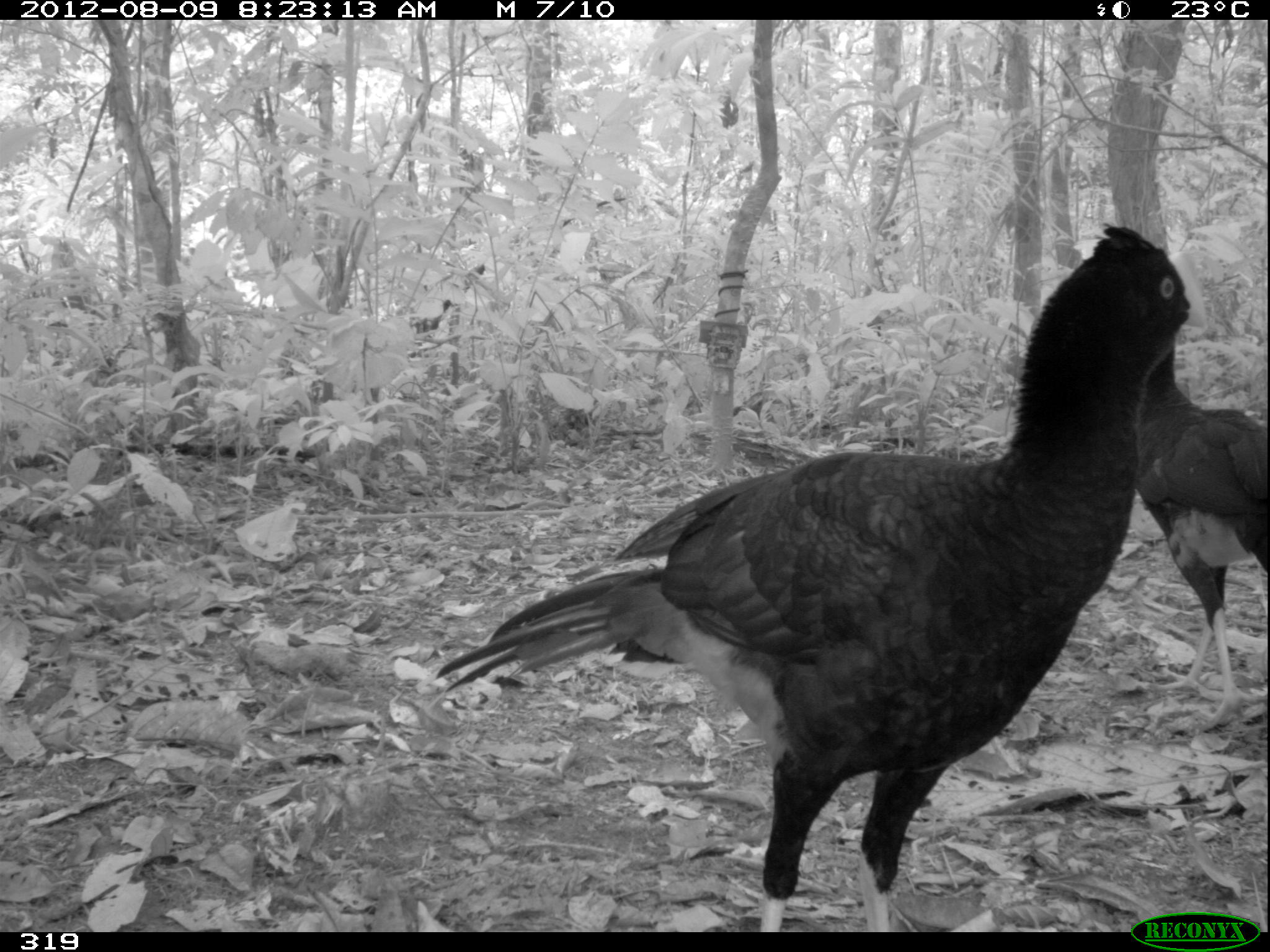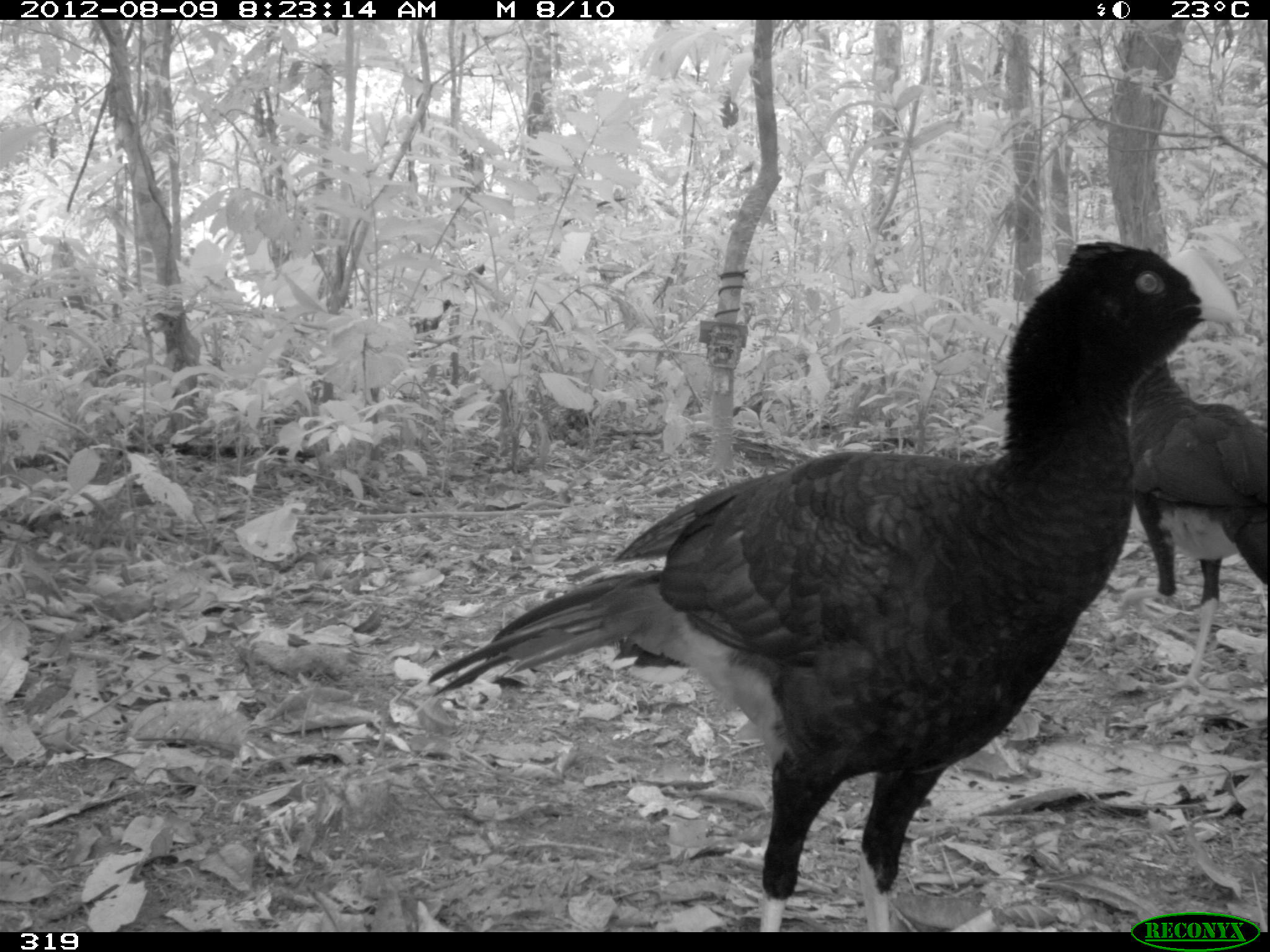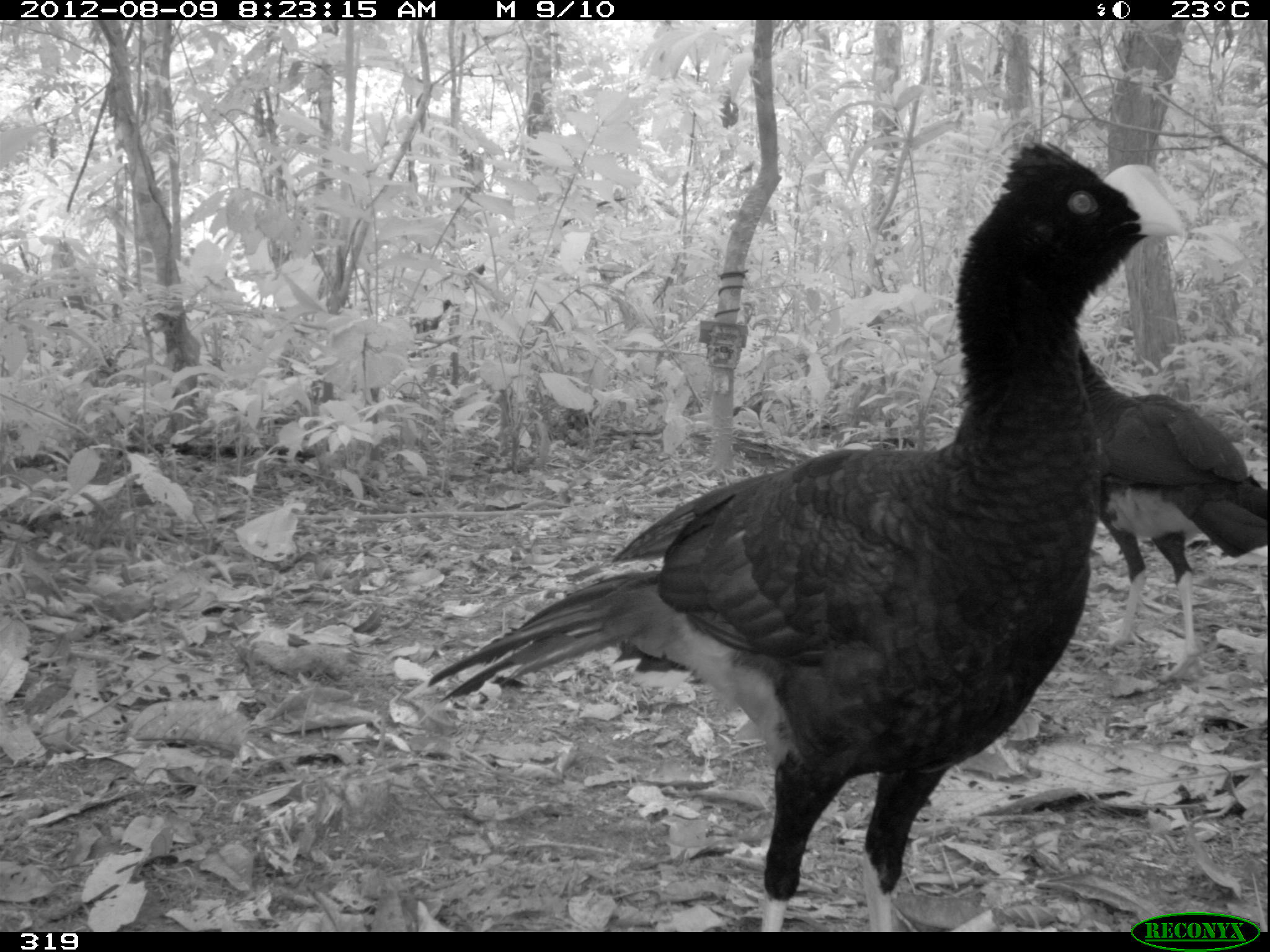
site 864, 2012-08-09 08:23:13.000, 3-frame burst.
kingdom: Animalia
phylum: Chordata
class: Aves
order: Galliformes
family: Cracidae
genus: Mitu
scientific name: Mitu tuberosum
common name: razor-billed curassow